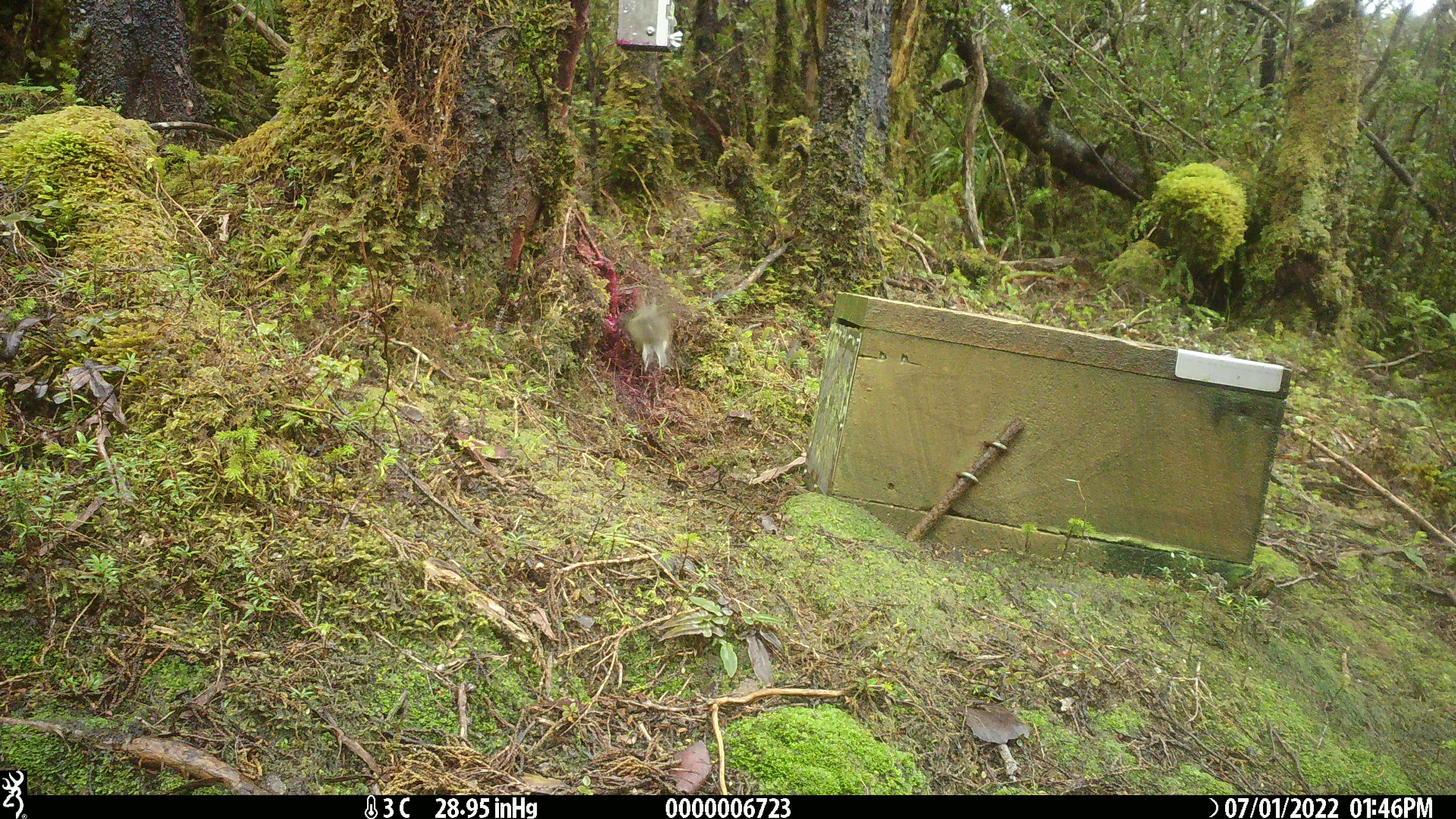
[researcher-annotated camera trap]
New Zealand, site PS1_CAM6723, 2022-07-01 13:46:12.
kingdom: Animalia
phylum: Chordata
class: Aves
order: Passeriformes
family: Petroicidae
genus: Petroica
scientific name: Petroica macrocephala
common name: tomtit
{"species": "tomtit (Petroica macrocephala)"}